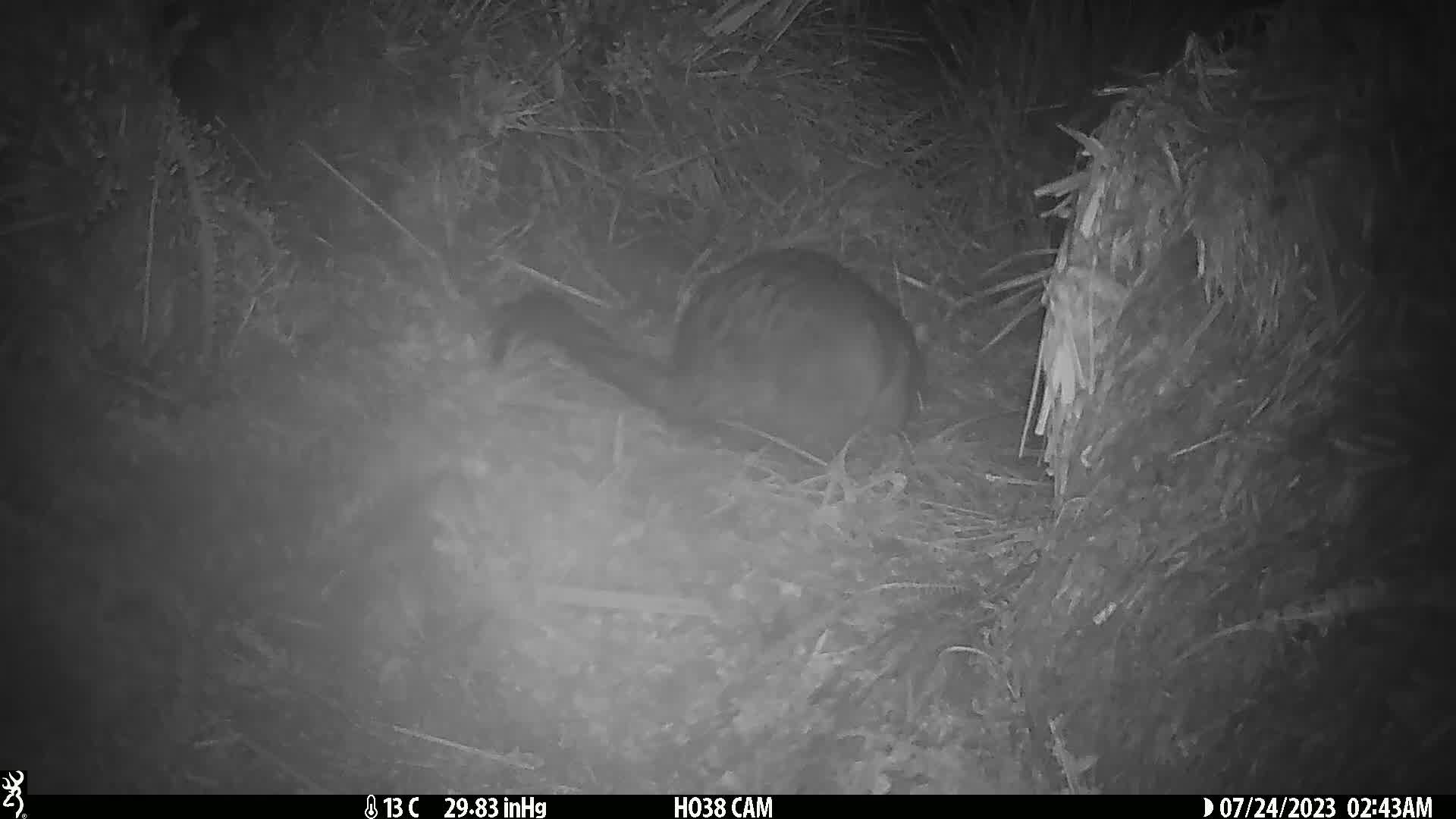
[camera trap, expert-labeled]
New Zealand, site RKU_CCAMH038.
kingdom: Animalia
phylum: Chordata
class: Mammalia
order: Diprotodontia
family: Phalangeridae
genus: Trichosurus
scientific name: Trichosurus vulpecula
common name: common brushtail possum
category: possum